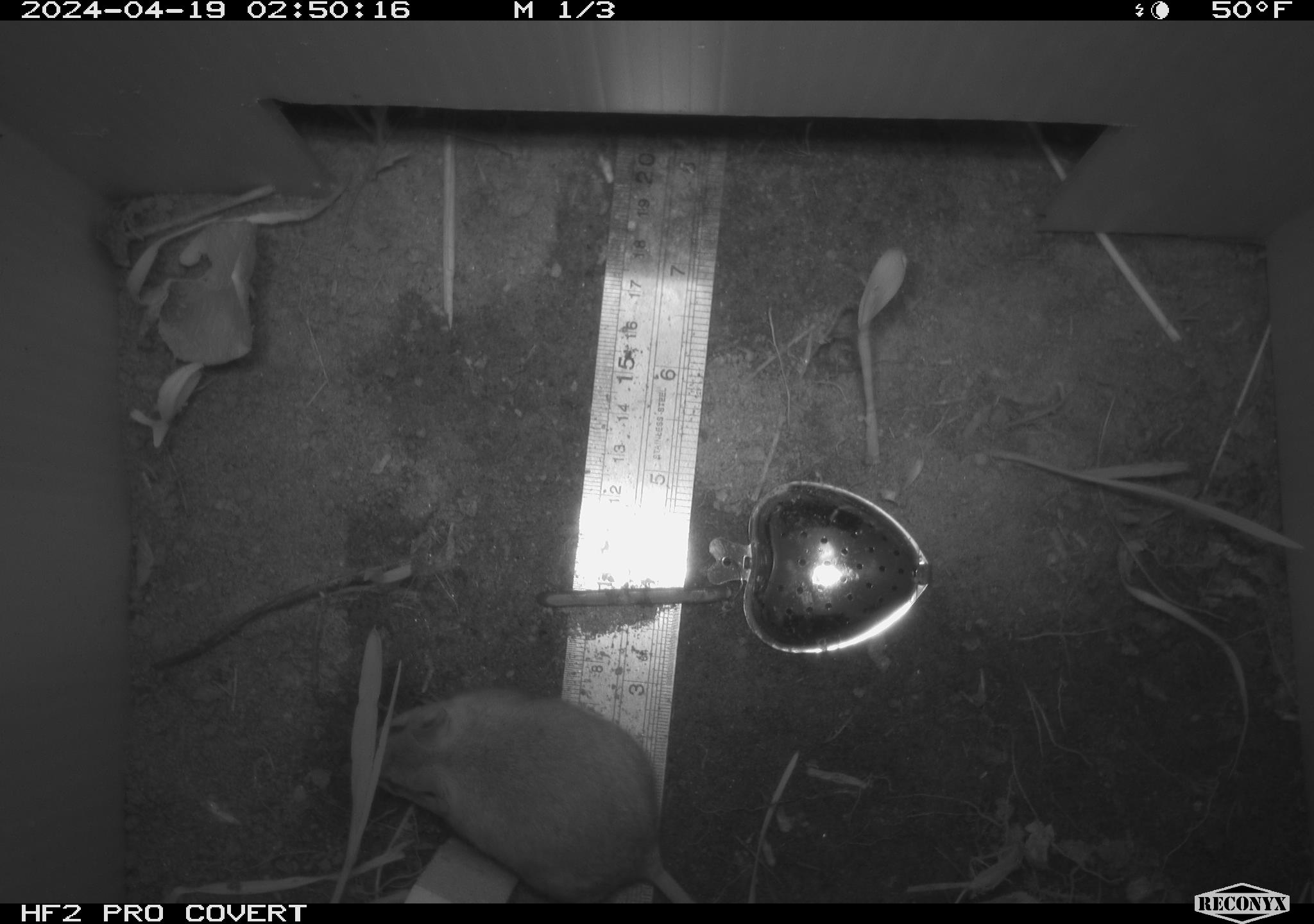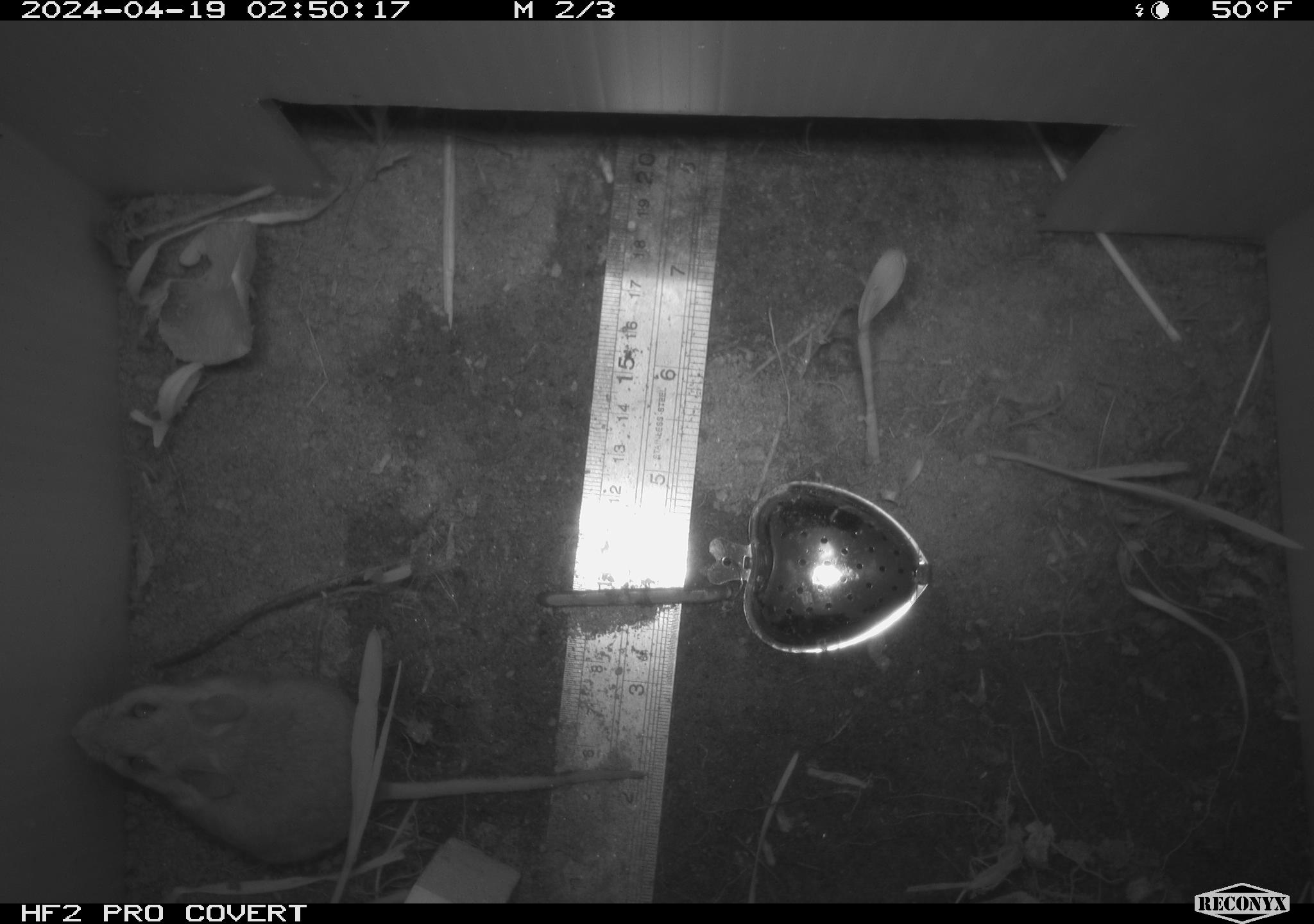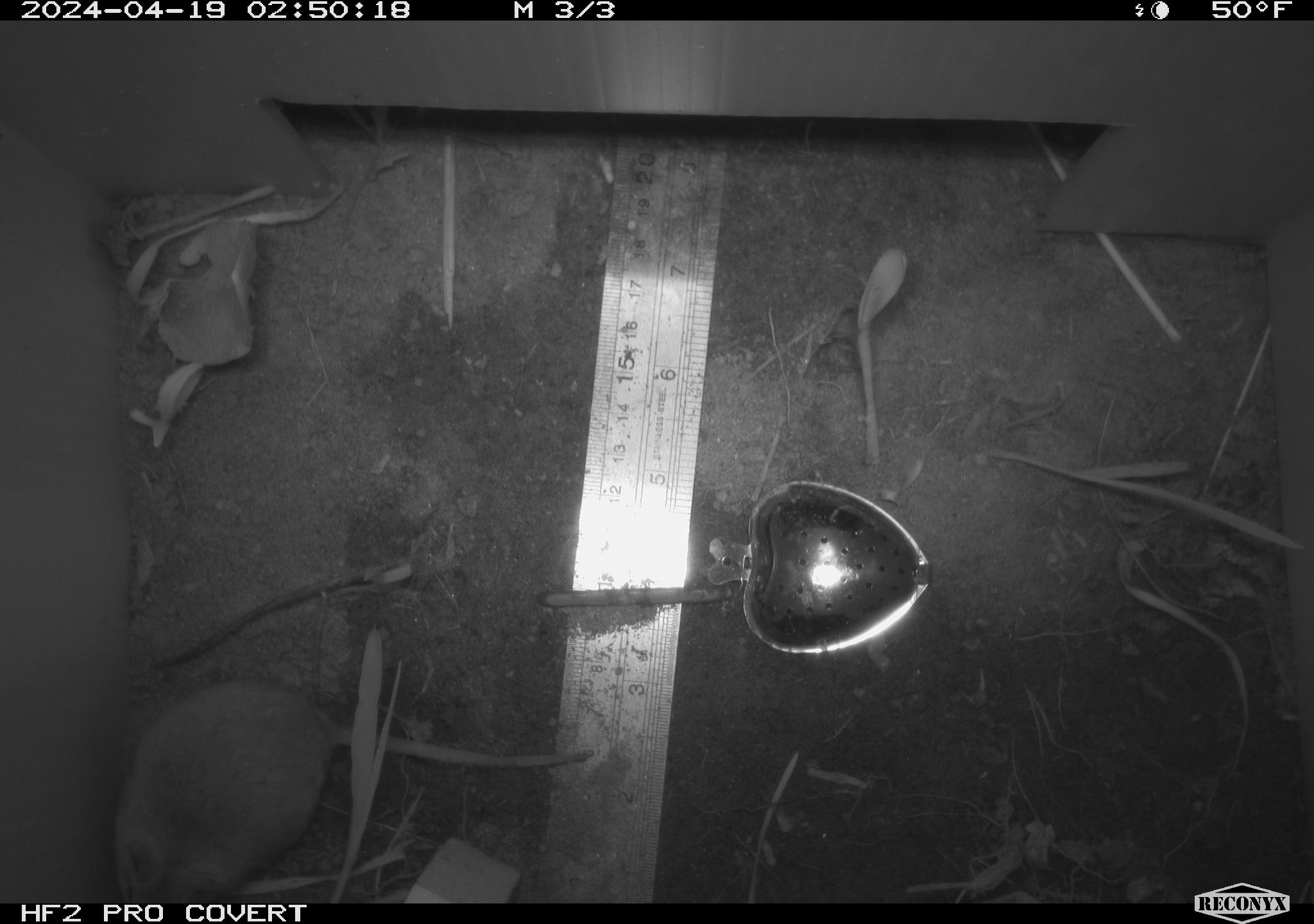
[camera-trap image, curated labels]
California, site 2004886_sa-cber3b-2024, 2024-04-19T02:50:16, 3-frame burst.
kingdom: Animalia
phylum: Chordata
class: Mammalia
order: Rodentia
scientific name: Rodentia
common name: mouse species